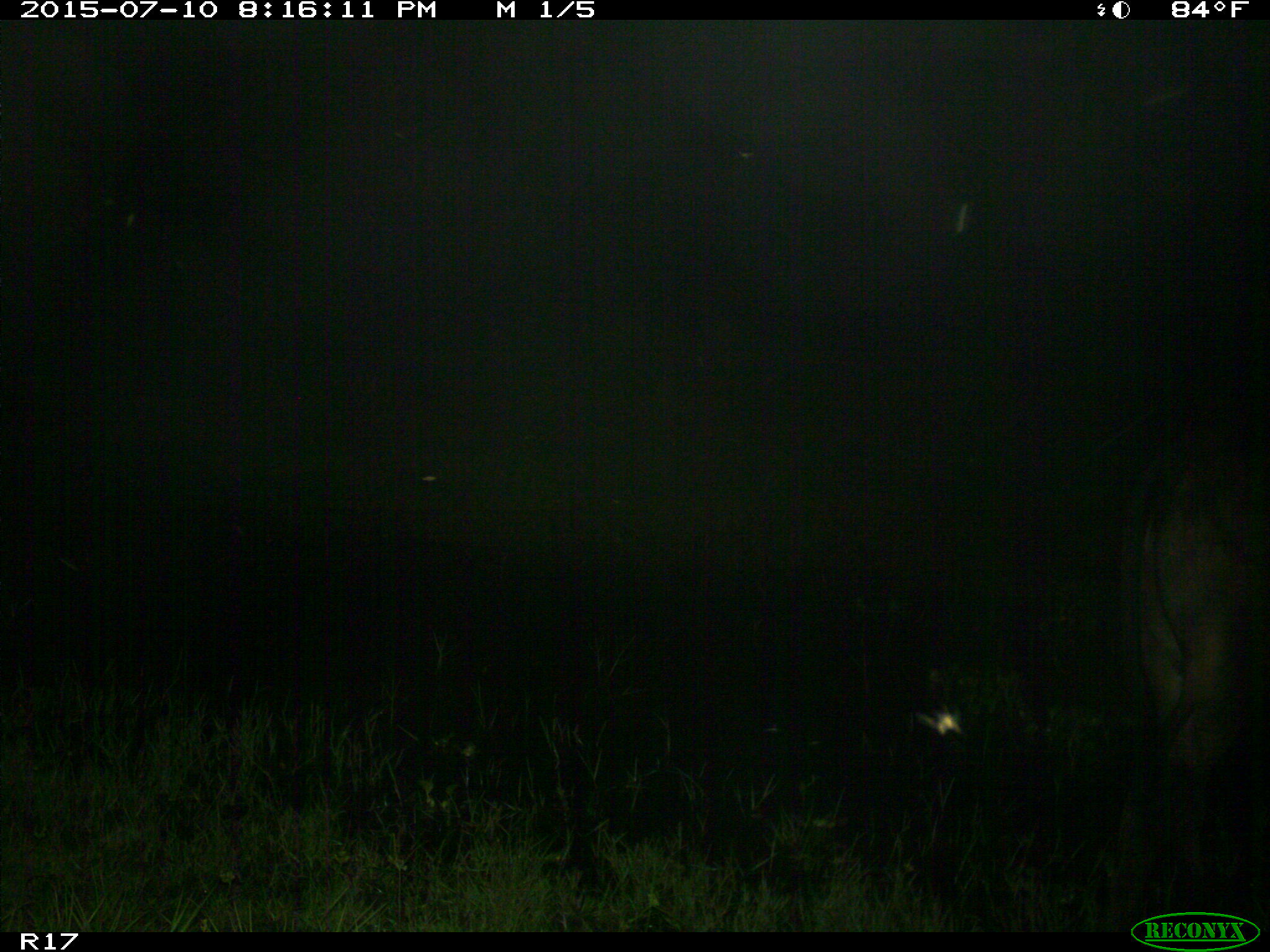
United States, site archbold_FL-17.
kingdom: Animalia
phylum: Chordata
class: Mammalia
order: Artiodactyla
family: Bovidae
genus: Bos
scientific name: Bos taurus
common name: domestic cow